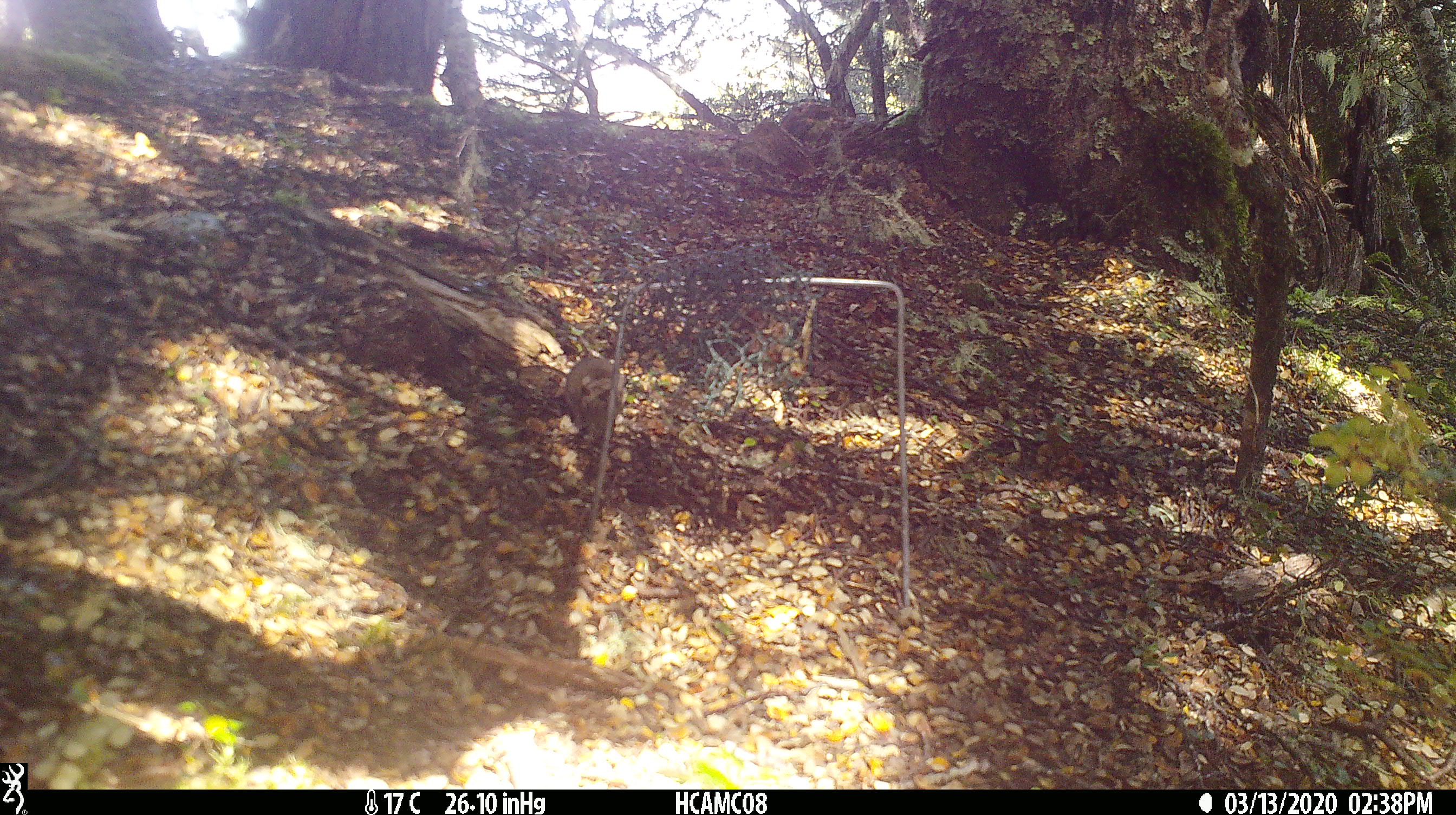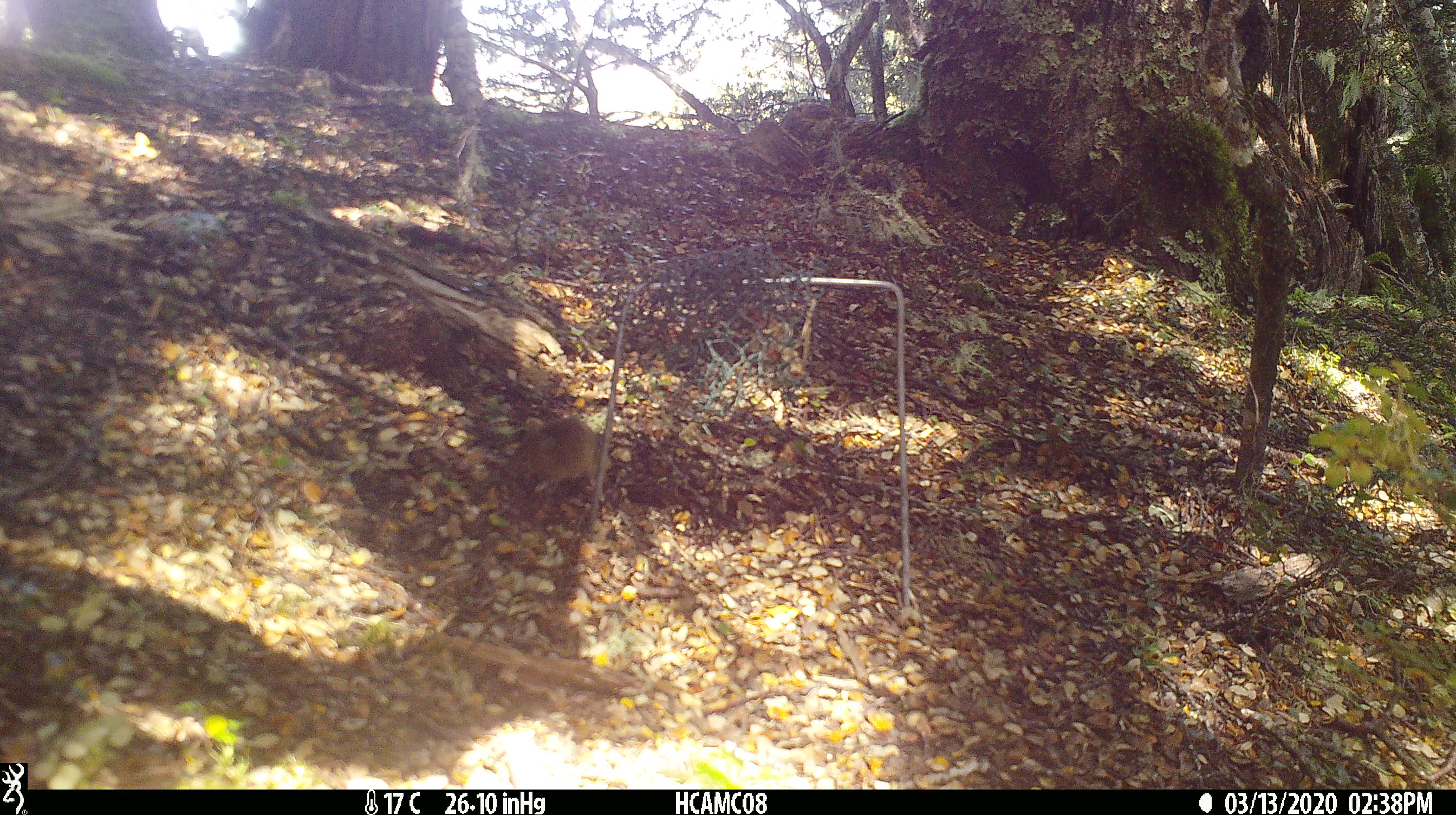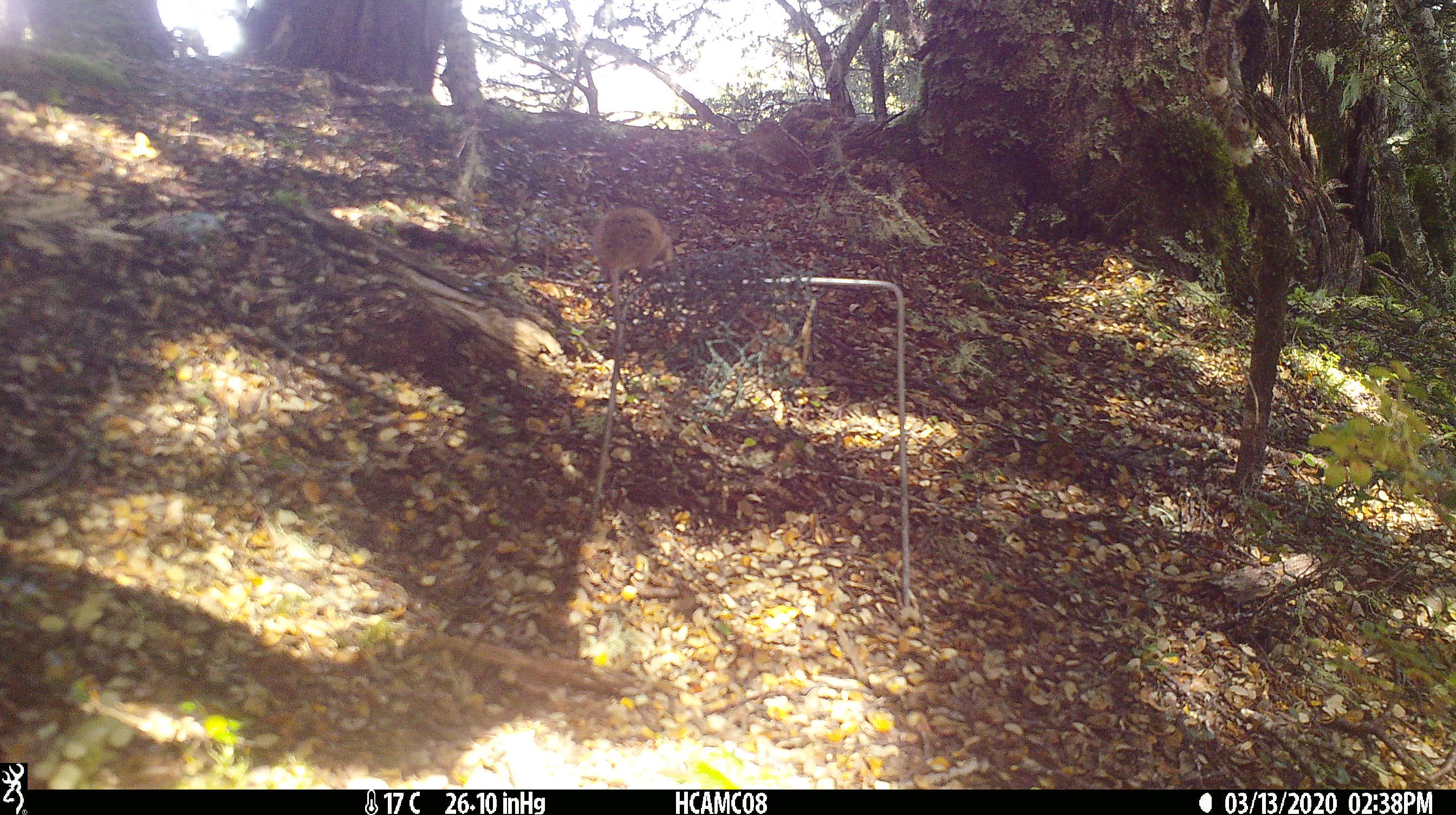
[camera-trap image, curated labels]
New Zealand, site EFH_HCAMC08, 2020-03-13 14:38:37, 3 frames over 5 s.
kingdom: Animalia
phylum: Chordata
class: Mammalia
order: Rodentia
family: Muridae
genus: Mus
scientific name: Mus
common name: mouse